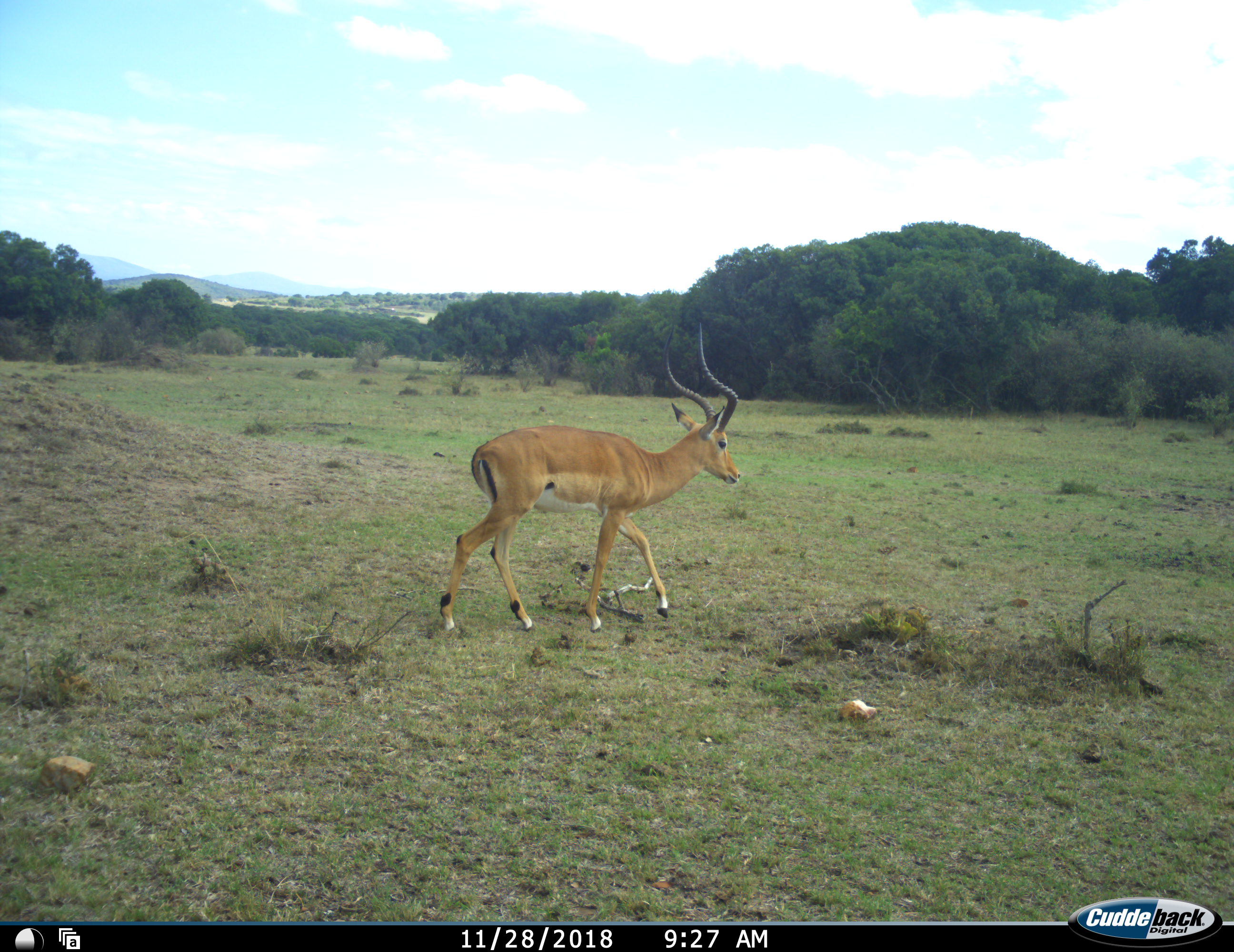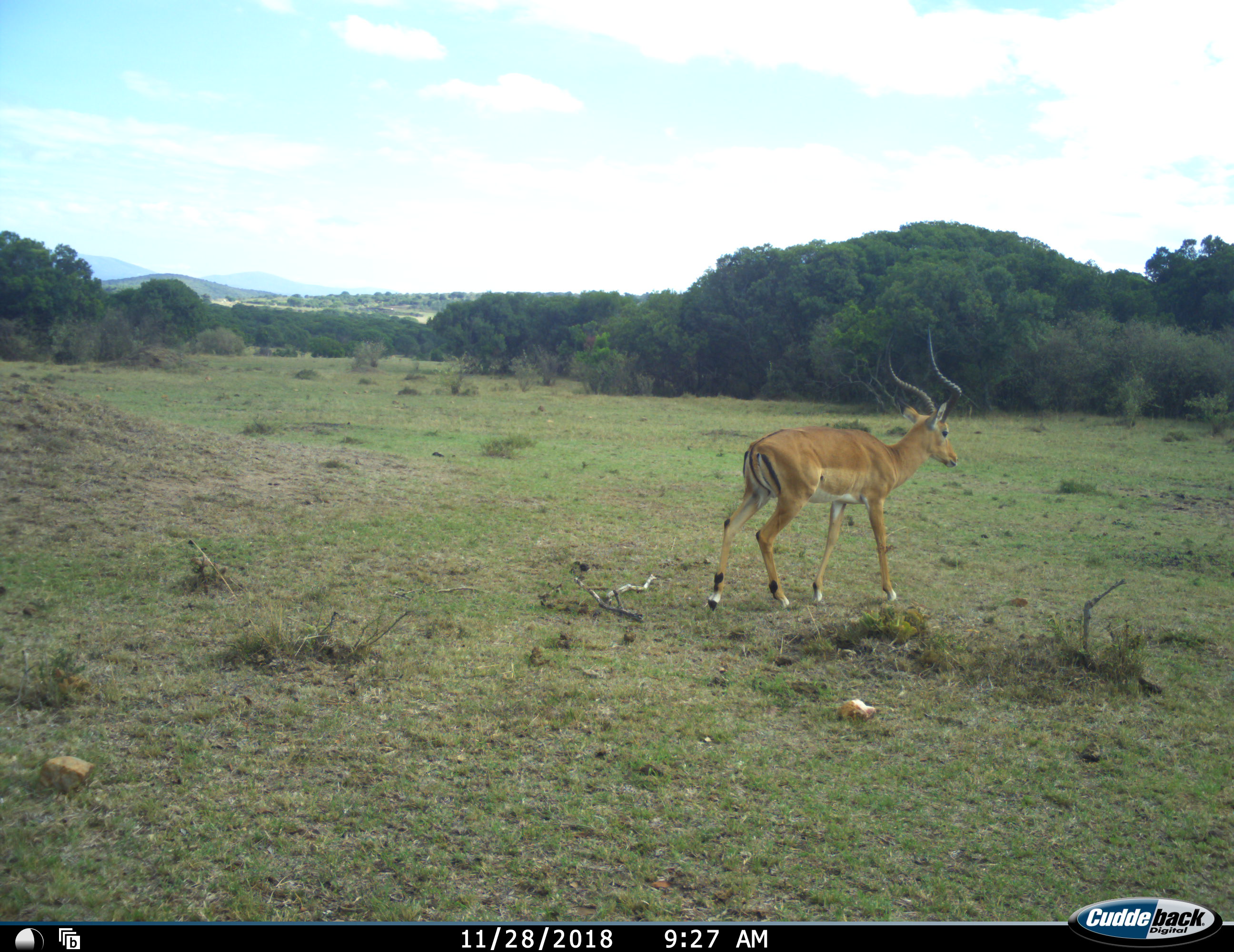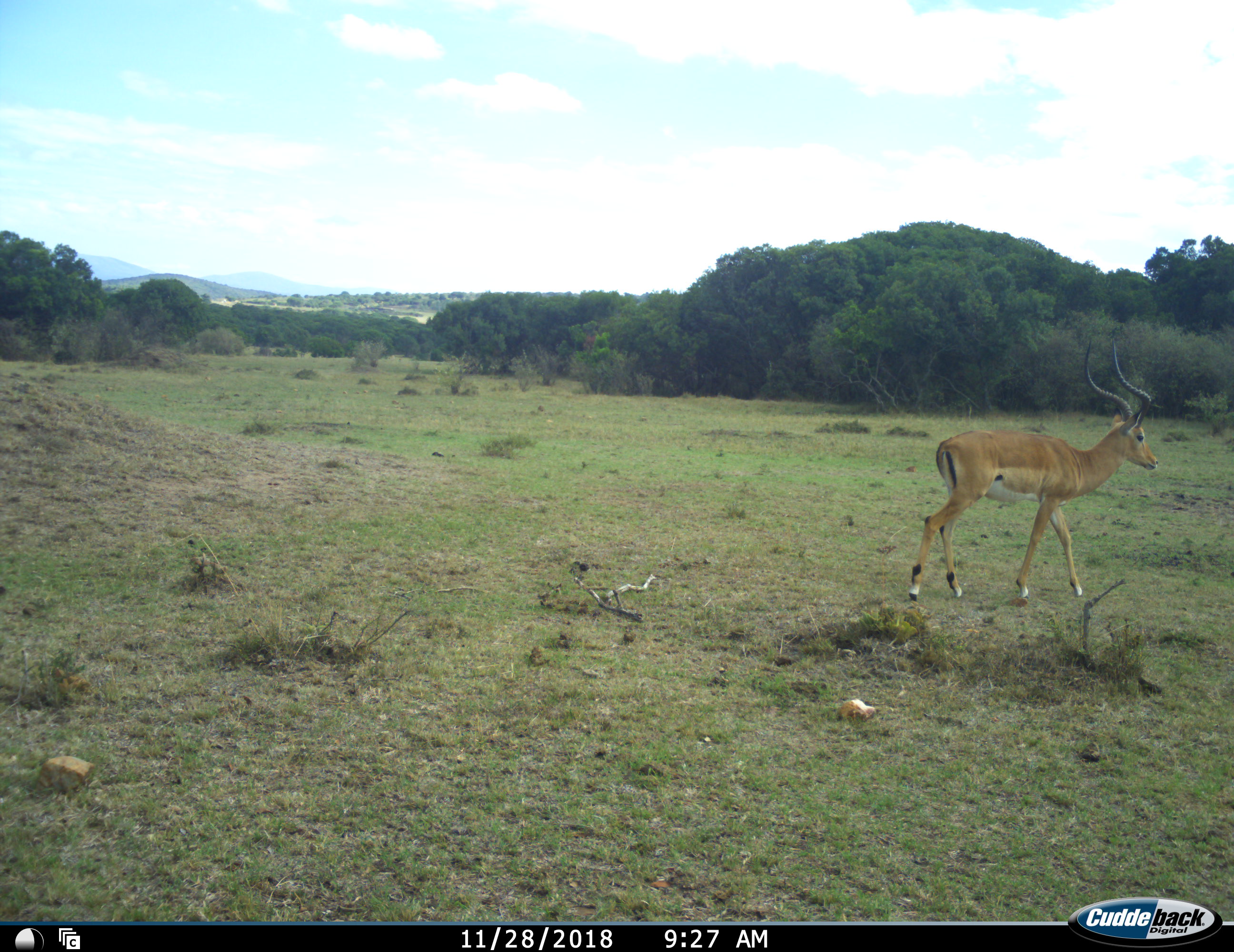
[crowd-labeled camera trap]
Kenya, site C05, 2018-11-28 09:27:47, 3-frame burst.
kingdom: Animalia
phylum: Chordata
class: Mammalia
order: Artiodactyla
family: Bovidae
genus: Aepyceros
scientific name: Aepyceros melampus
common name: impala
Impala (Aepyceros melampus), count 1. Behavior (volunteer vote fractions): standing 12%, resting 0%, moving 100%, interacting 0%. Young present (vote fraction): 0%. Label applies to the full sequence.